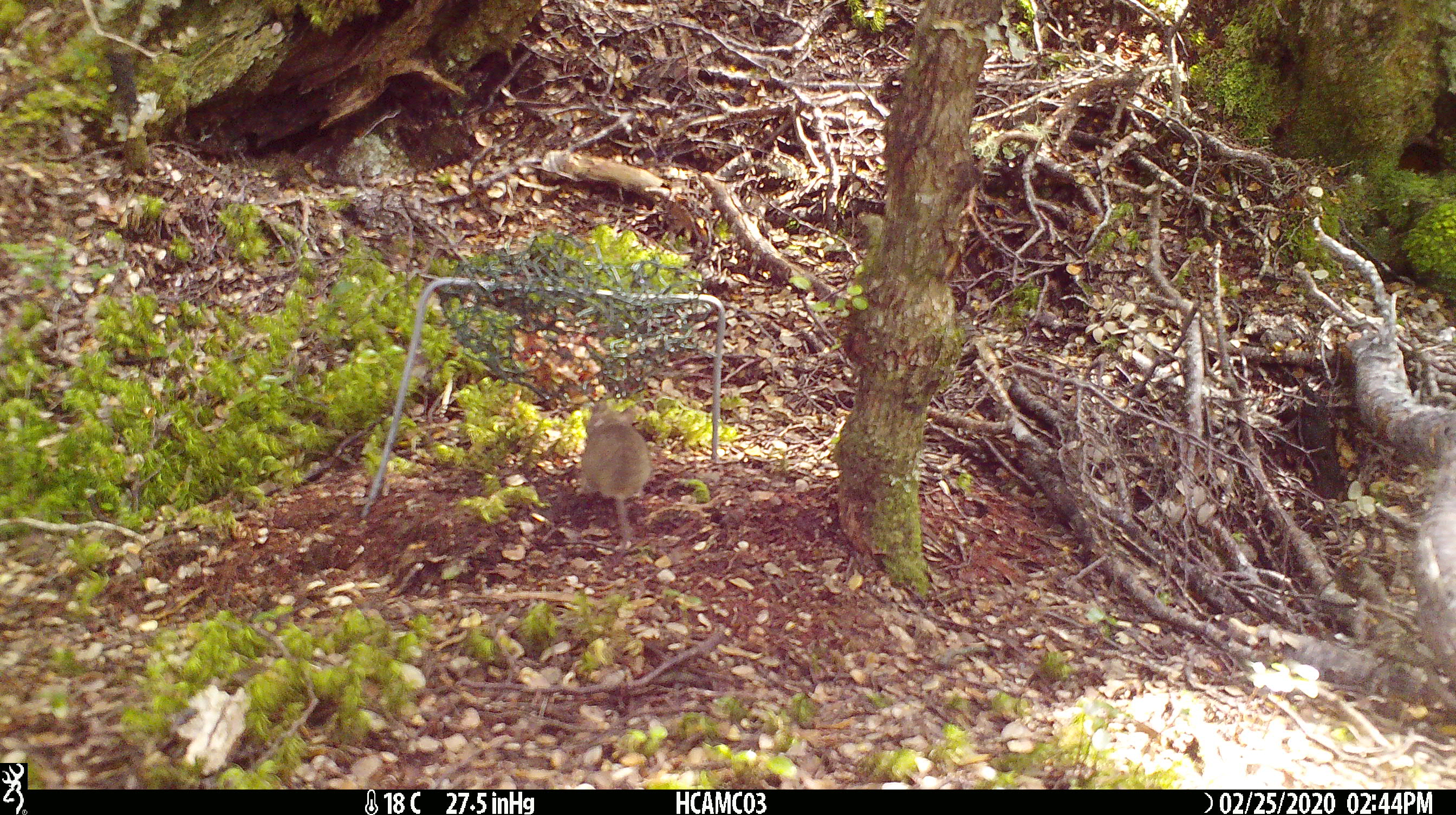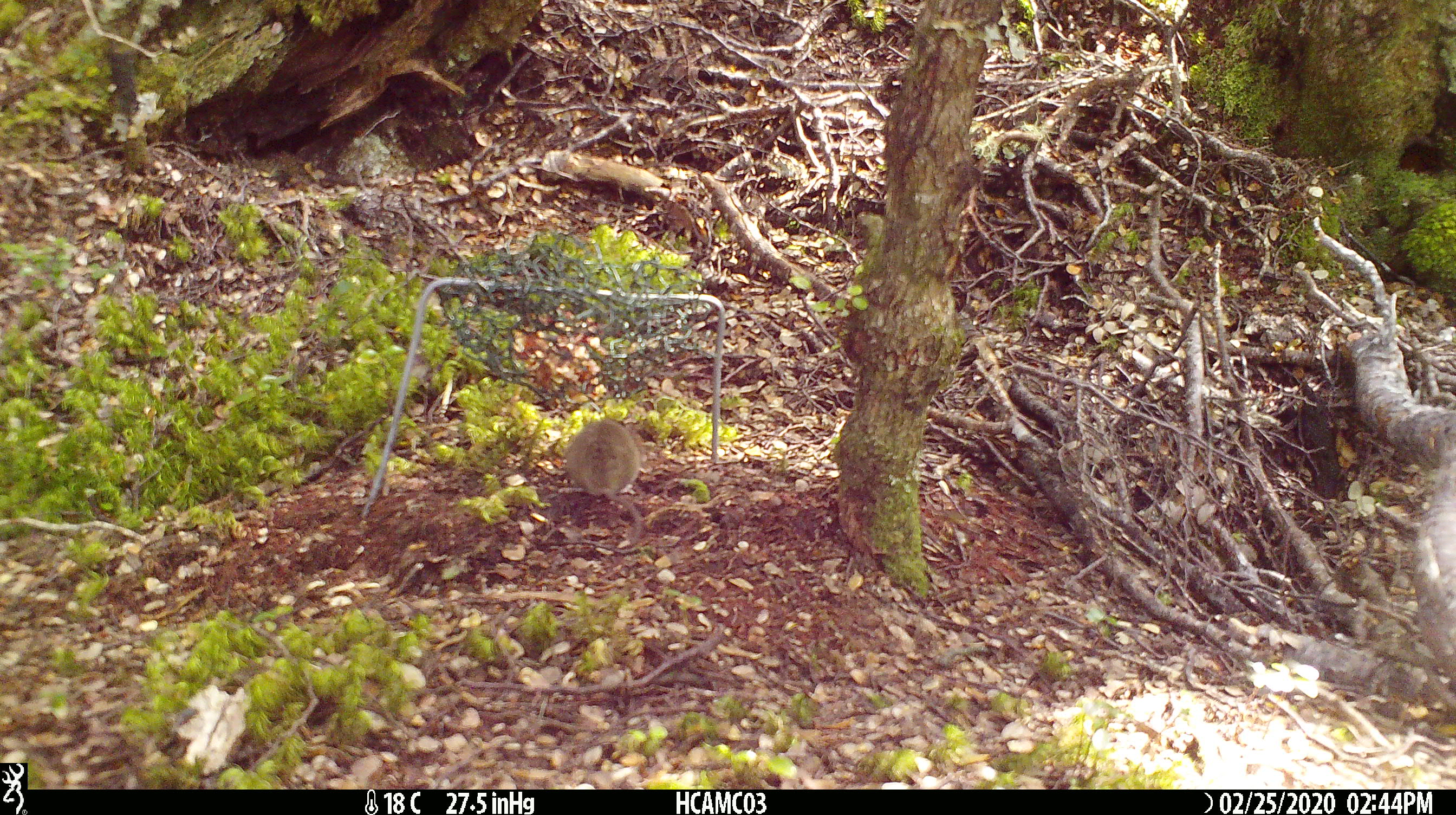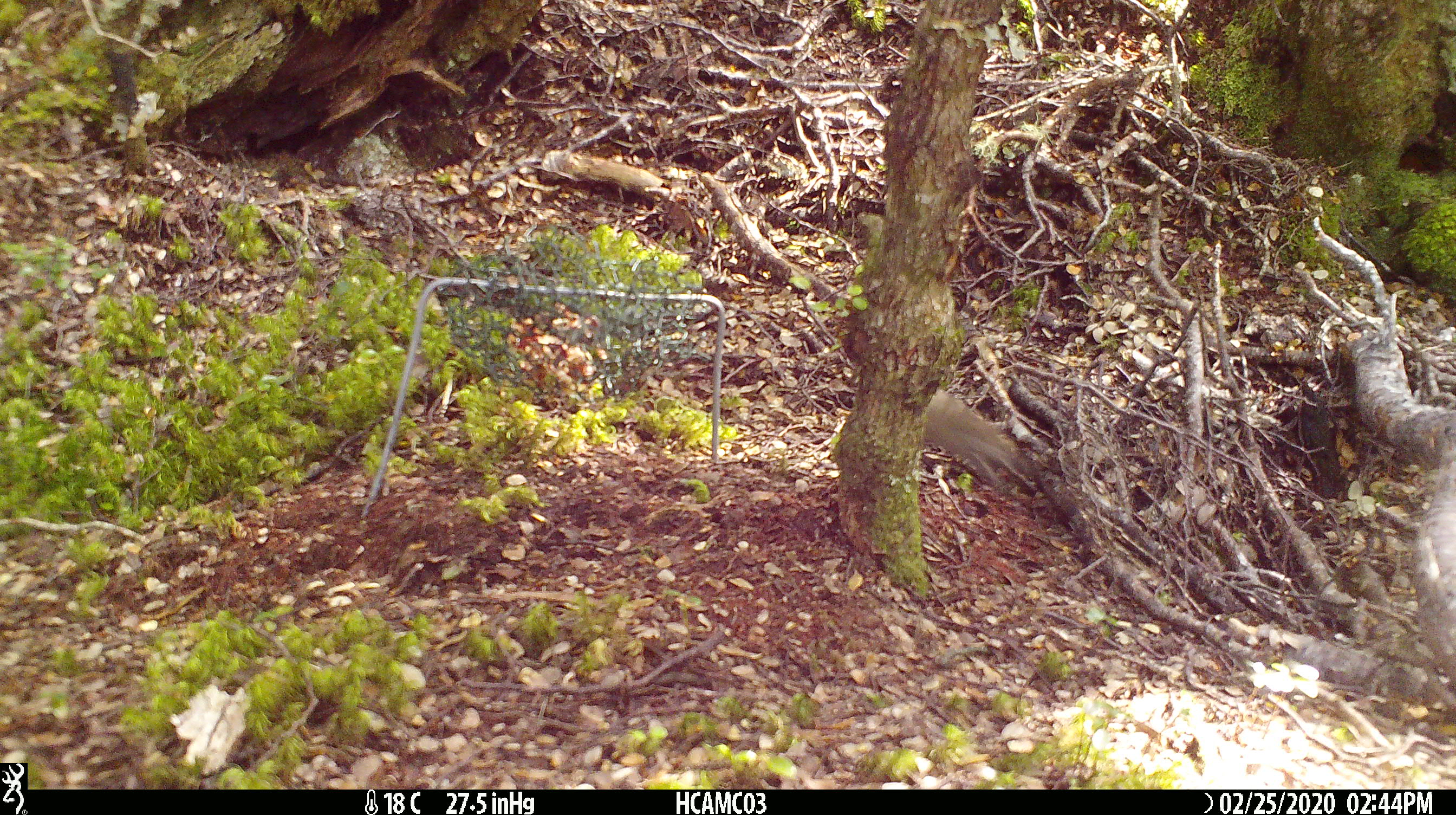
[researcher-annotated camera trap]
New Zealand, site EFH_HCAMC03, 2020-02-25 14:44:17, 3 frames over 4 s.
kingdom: Animalia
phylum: Chordata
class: Mammalia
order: Rodentia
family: Muridae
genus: Mus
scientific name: Mus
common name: mouse